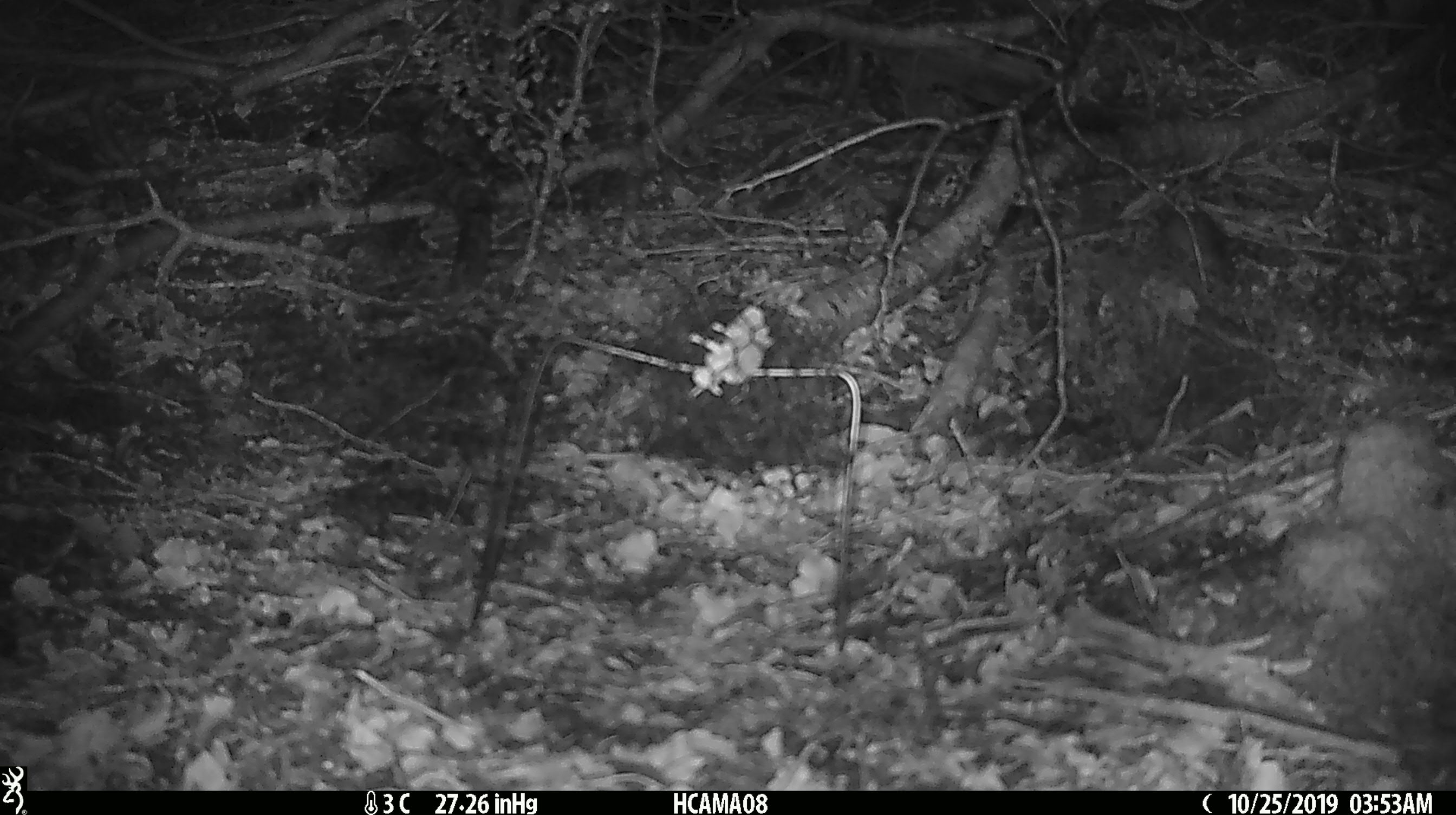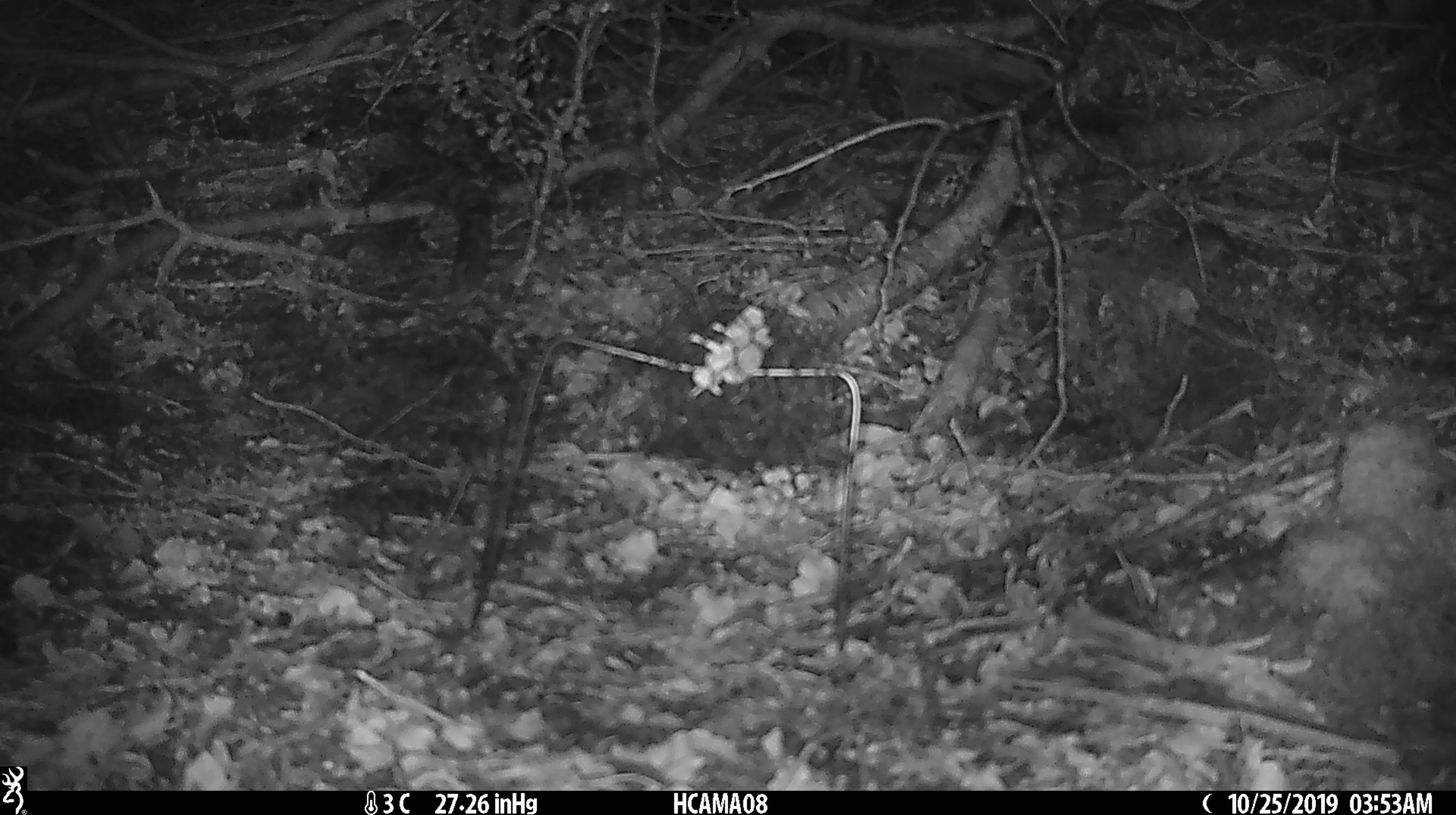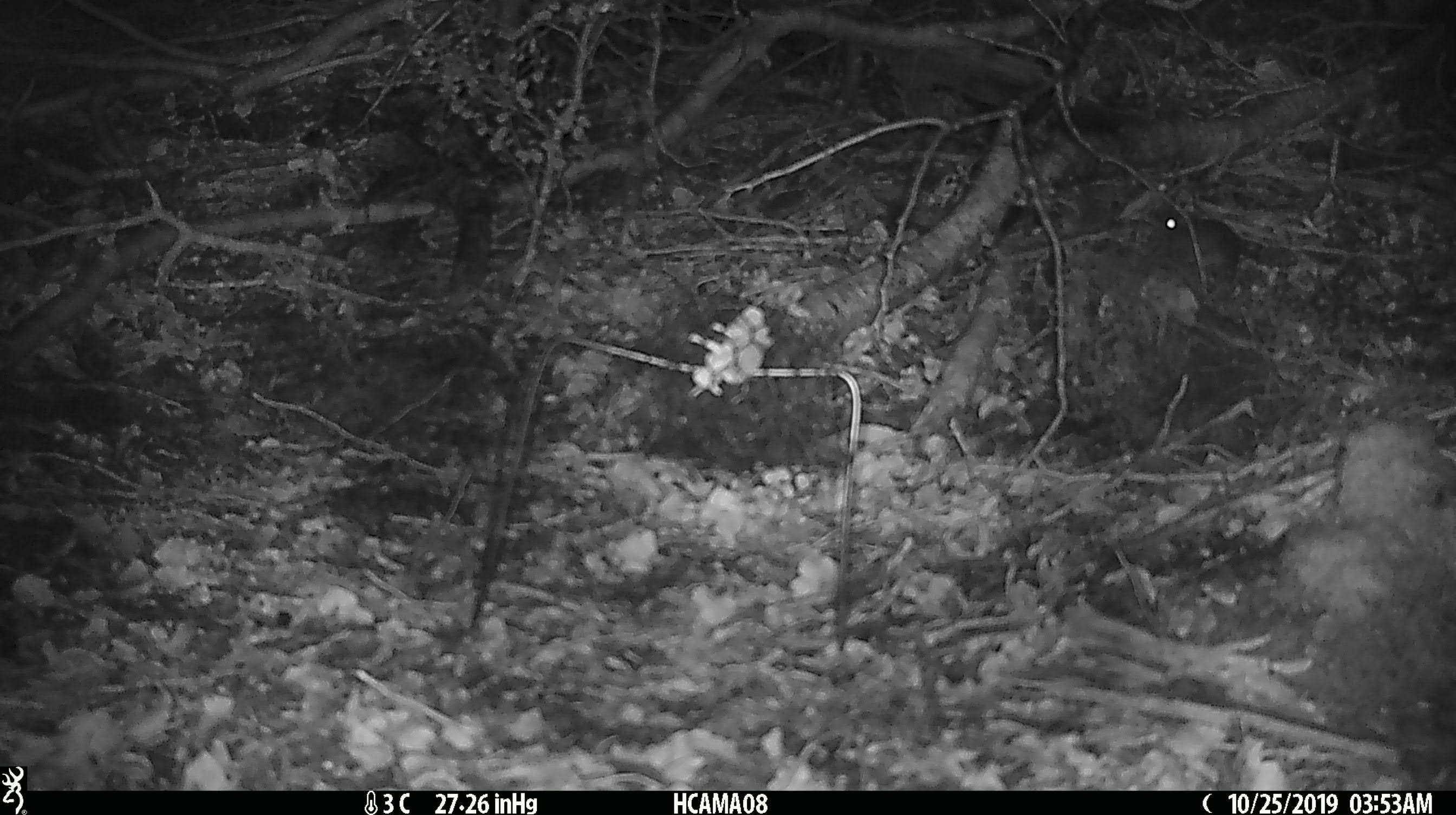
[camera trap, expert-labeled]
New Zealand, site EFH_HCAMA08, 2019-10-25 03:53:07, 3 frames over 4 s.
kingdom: Animalia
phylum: Chordata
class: Mammalia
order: Rodentia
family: Muridae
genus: Mus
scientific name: Mus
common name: mouse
Mouse (Mus).